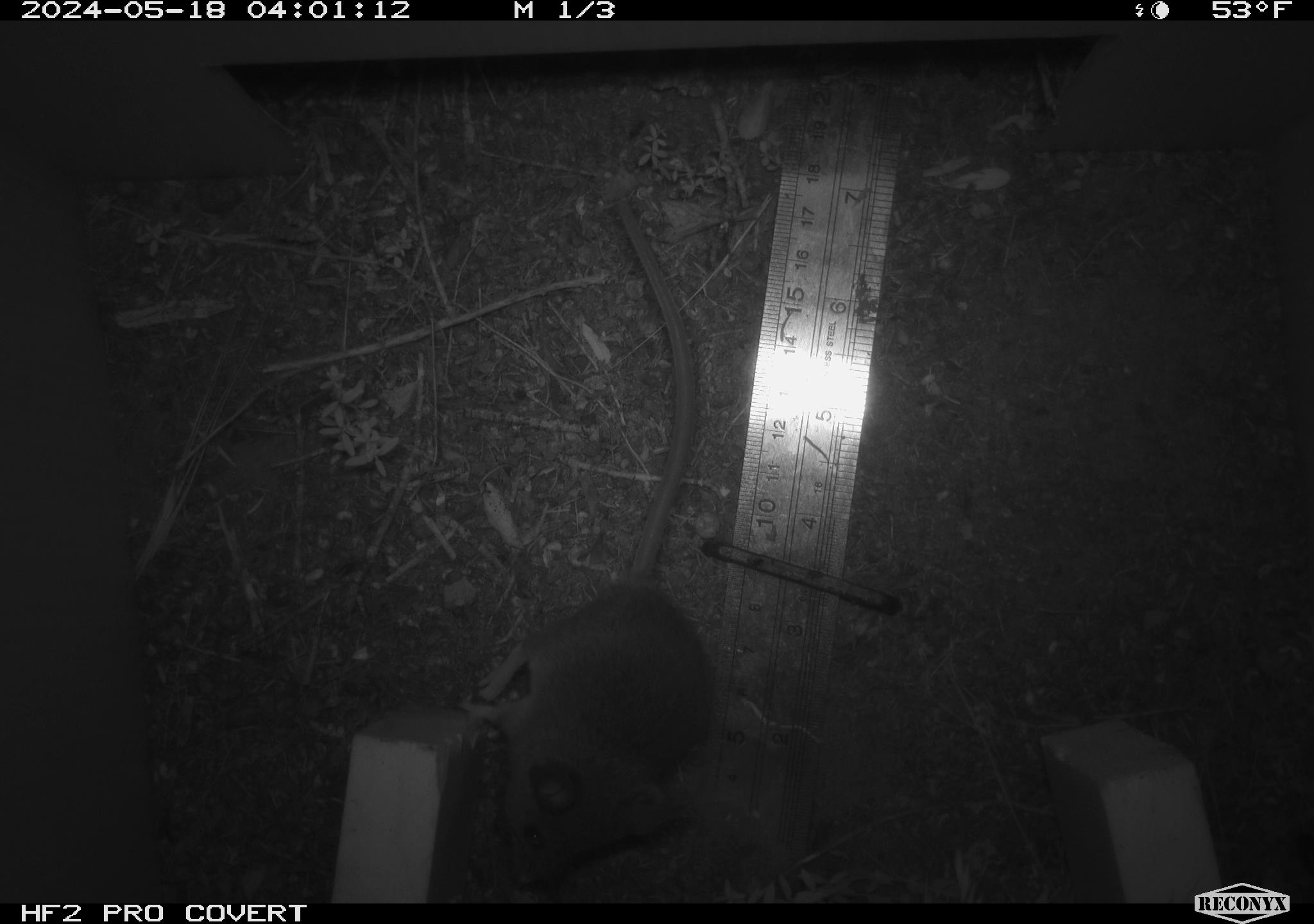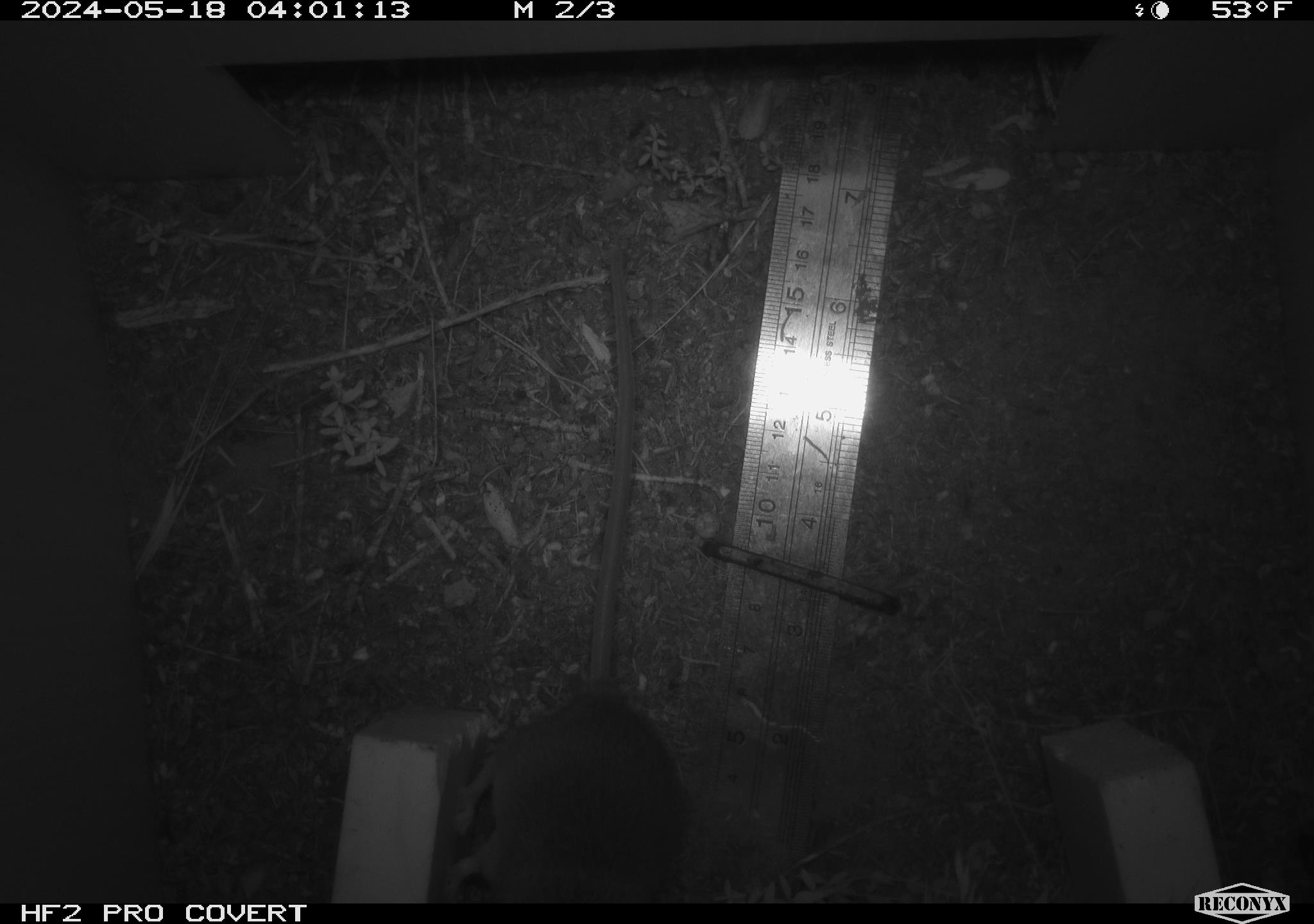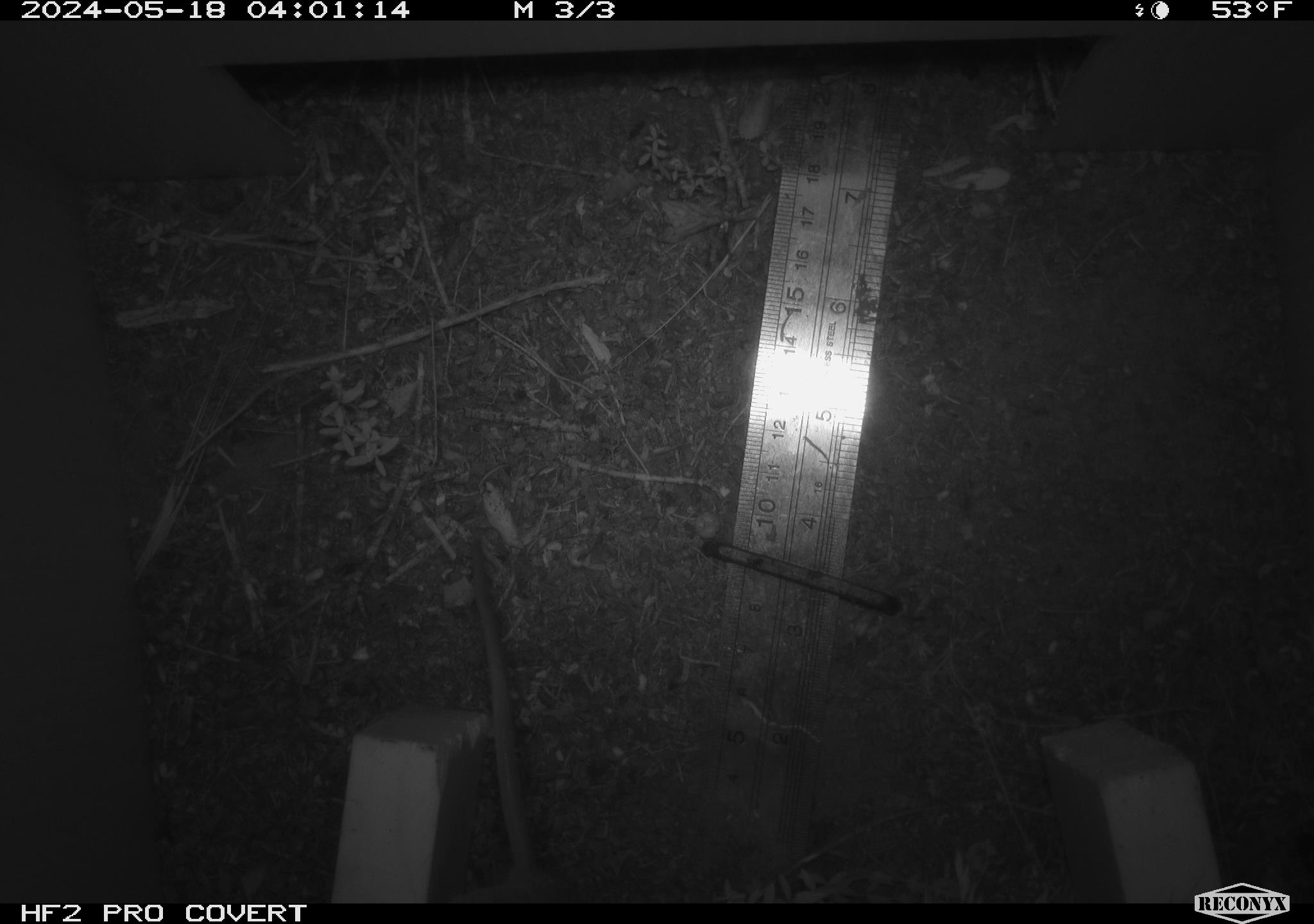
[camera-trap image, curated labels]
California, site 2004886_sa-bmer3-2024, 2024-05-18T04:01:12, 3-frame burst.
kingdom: Animalia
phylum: Chordata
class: Mammalia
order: Rodentia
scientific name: Rodentia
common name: mouse species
Mouse species (Rodentia).